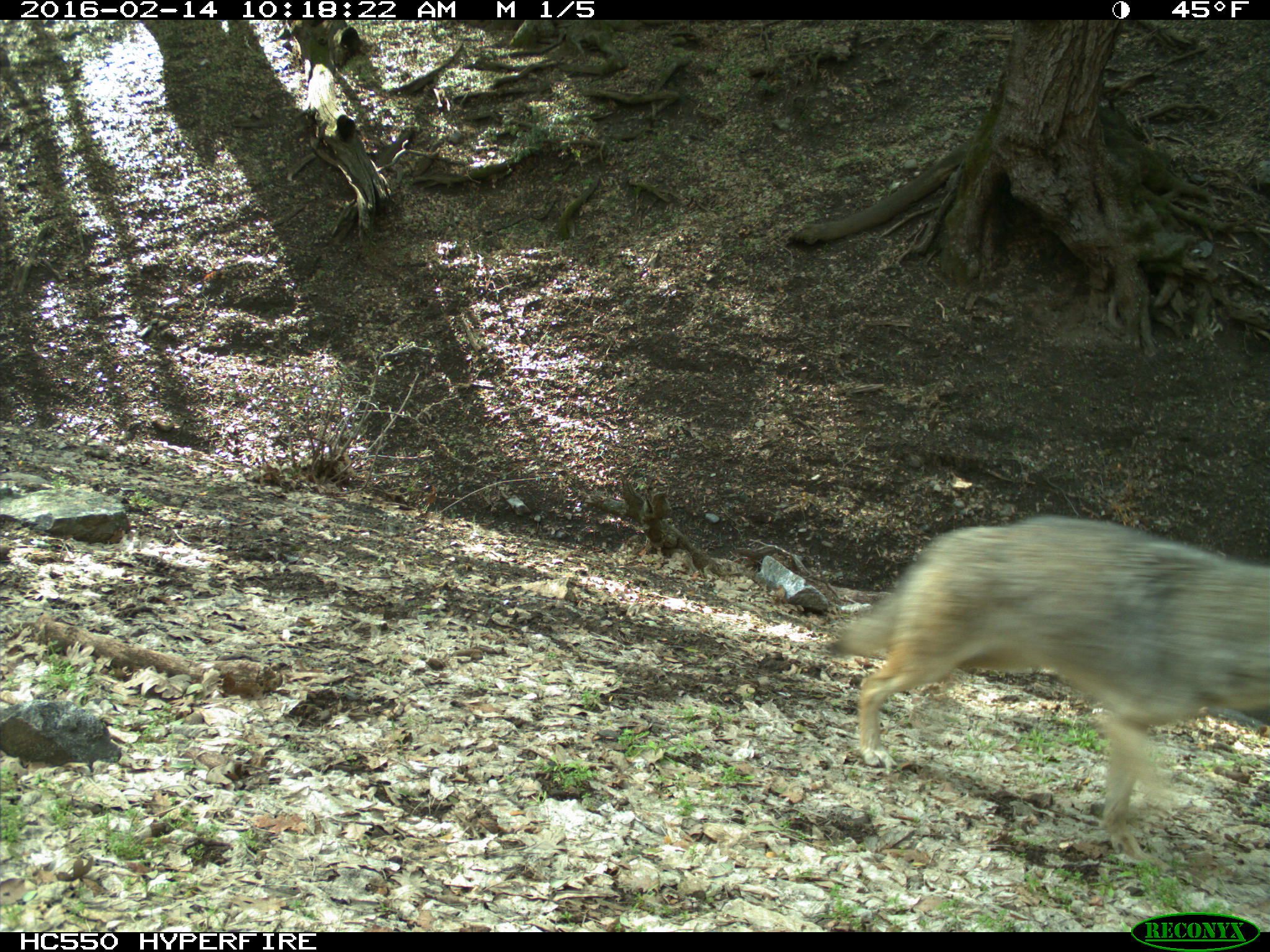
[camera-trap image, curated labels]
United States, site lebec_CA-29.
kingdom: Animalia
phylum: Chordata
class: Mammalia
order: Carnivora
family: Canidae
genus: Canis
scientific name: Canis latrans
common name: coyote